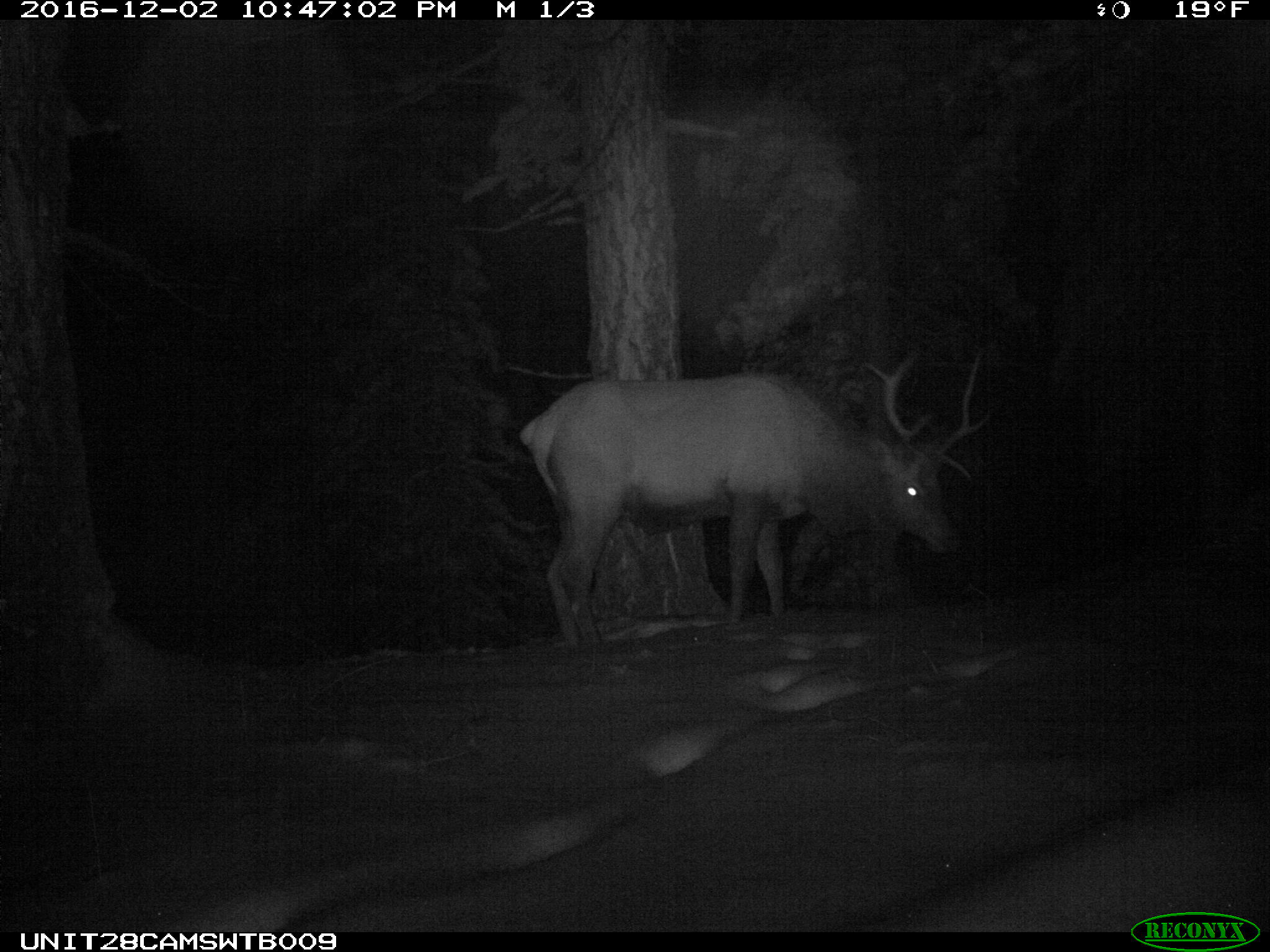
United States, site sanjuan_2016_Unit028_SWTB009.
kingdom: Animalia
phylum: Chordata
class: Mammalia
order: Artiodactyla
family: Cervidae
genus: Cervus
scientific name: Cervus elaphus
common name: red deer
Cervus elaphus (red deer).